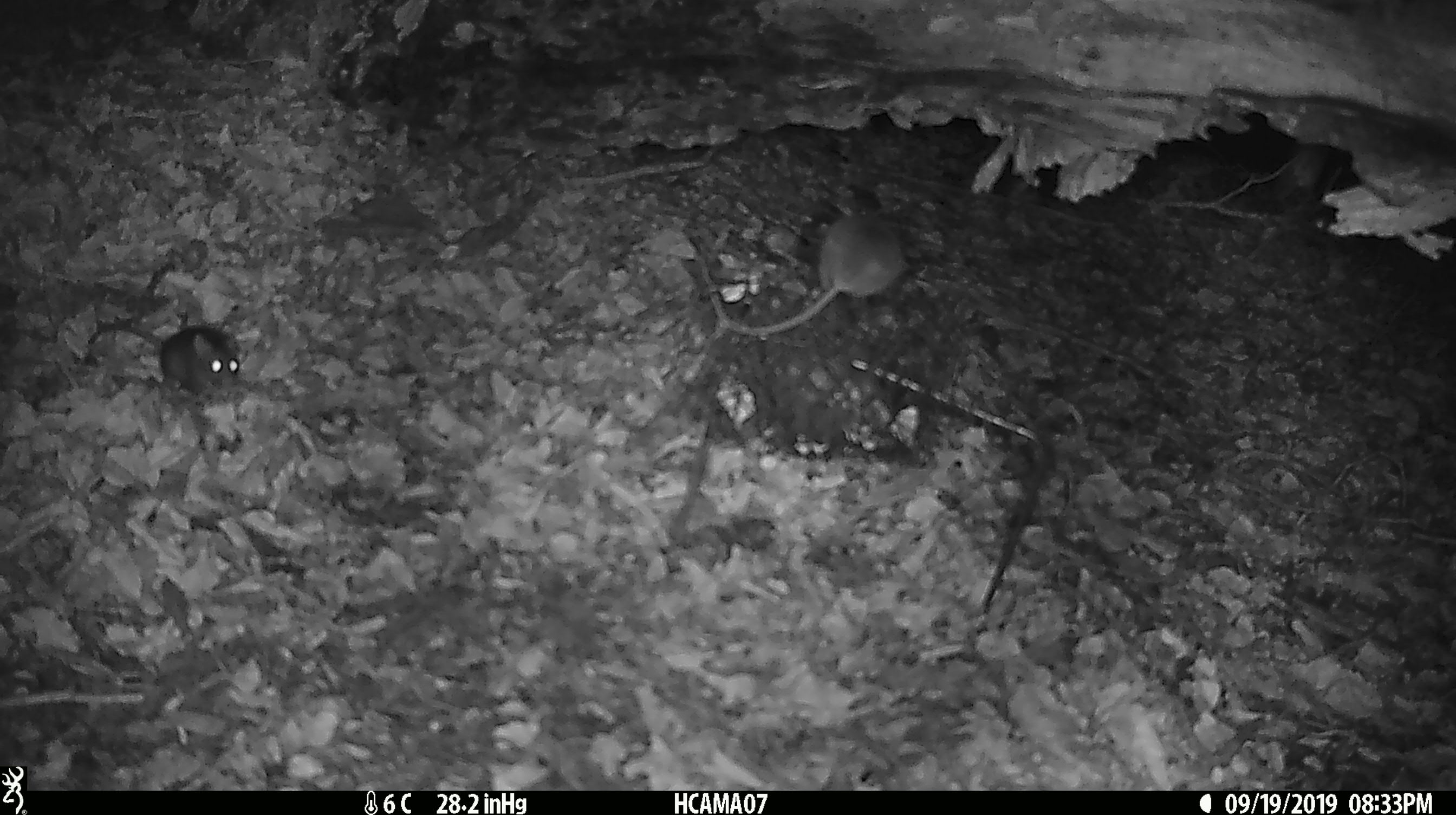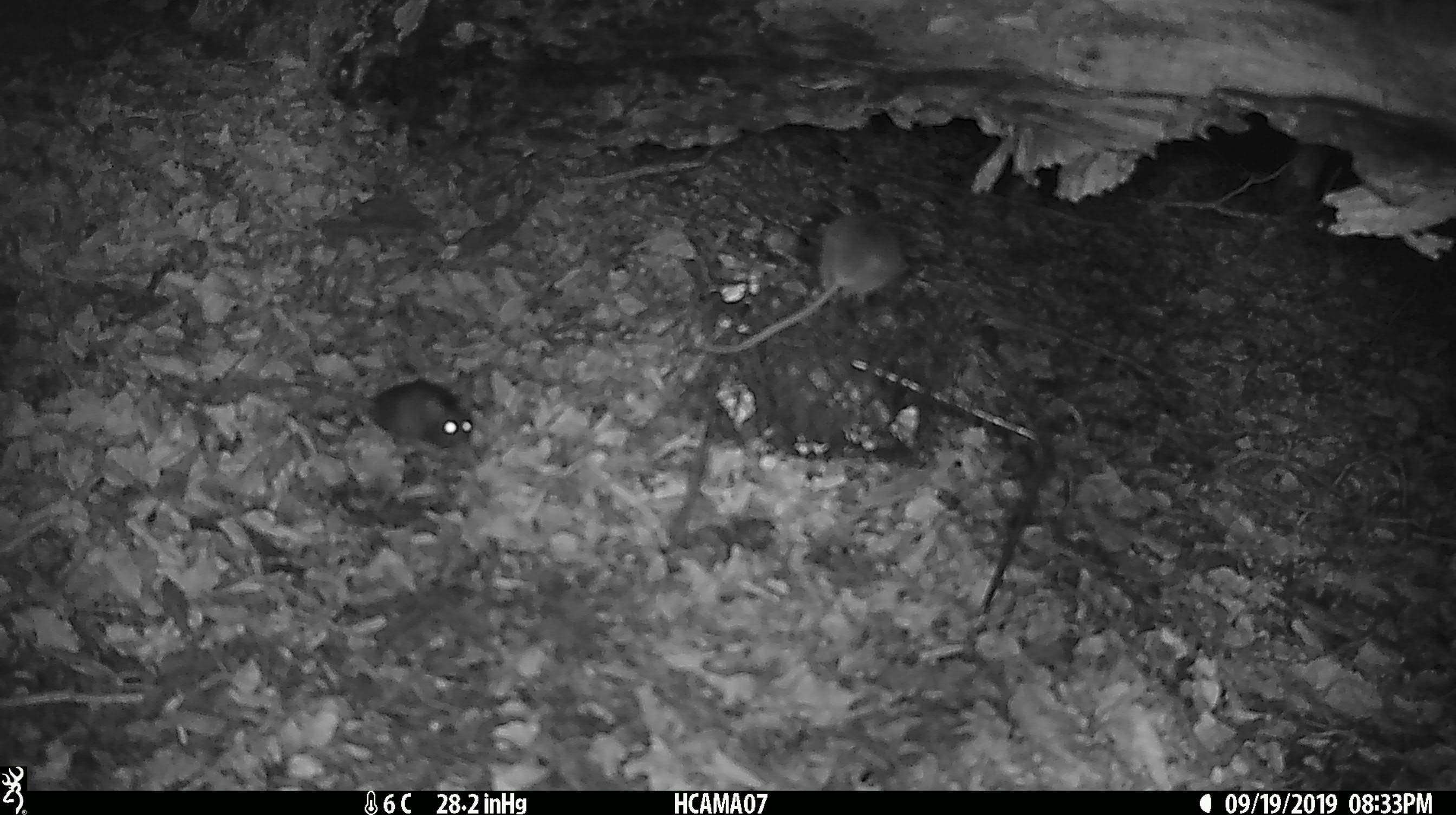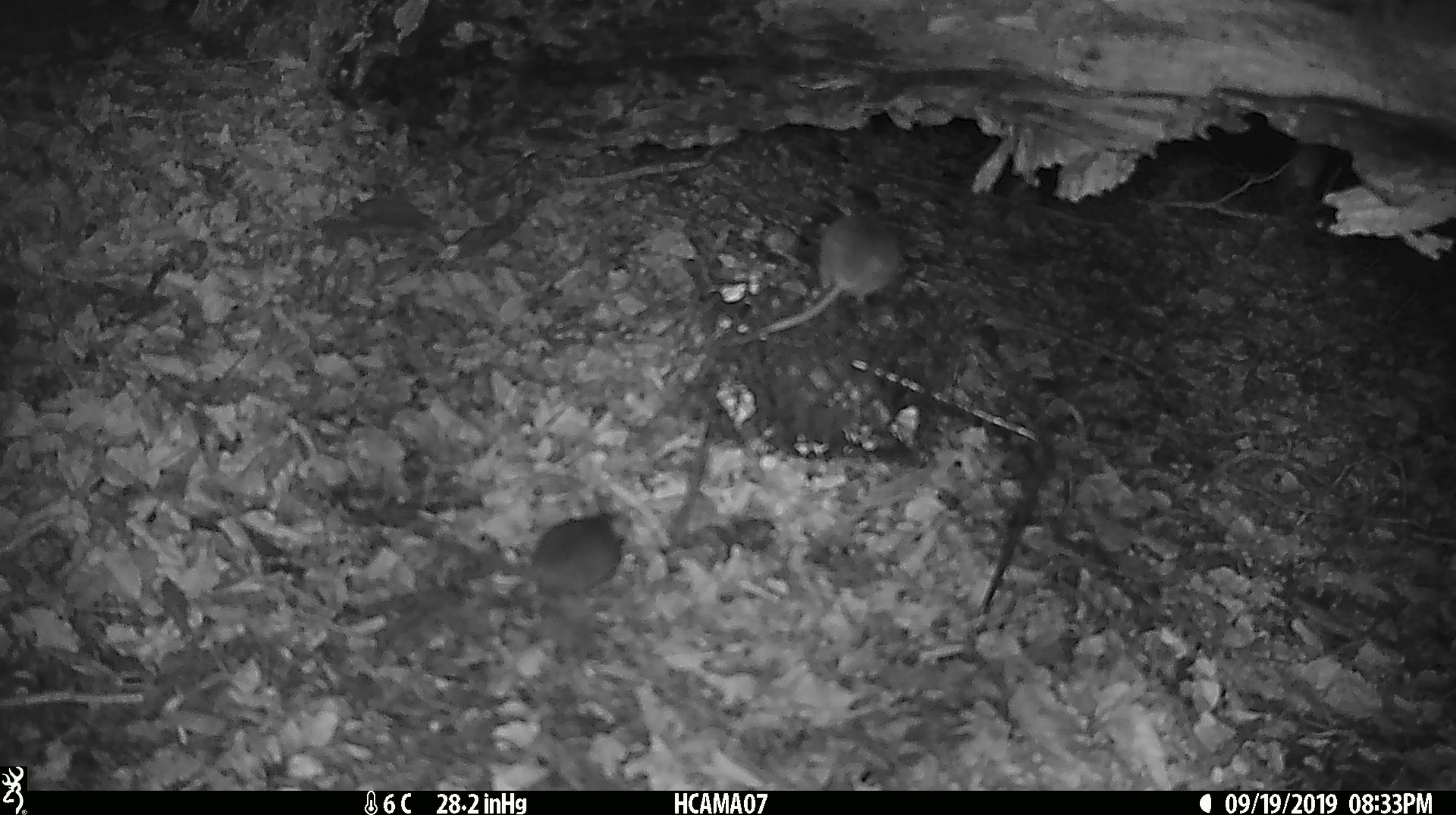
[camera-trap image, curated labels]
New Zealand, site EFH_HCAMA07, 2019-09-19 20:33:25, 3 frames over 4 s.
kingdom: Animalia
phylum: Chordata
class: Mammalia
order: Rodentia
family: Muridae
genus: Mus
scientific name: Mus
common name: mouse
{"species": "mouse (Mus)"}